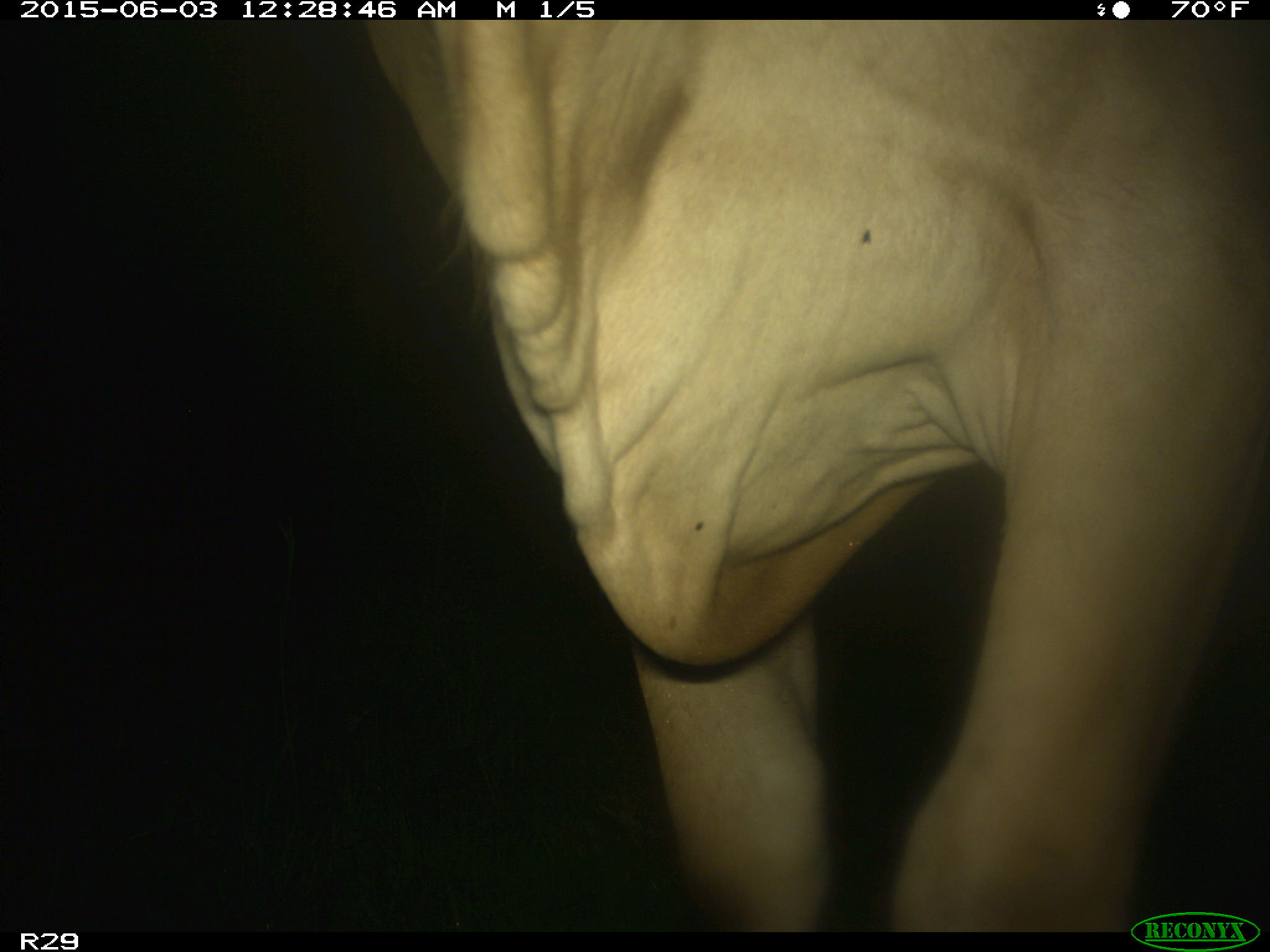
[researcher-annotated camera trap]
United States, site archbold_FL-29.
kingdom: Animalia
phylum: Chordata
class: Mammalia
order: Artiodactyla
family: Bovidae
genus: Bos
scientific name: Bos taurus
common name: domestic cow